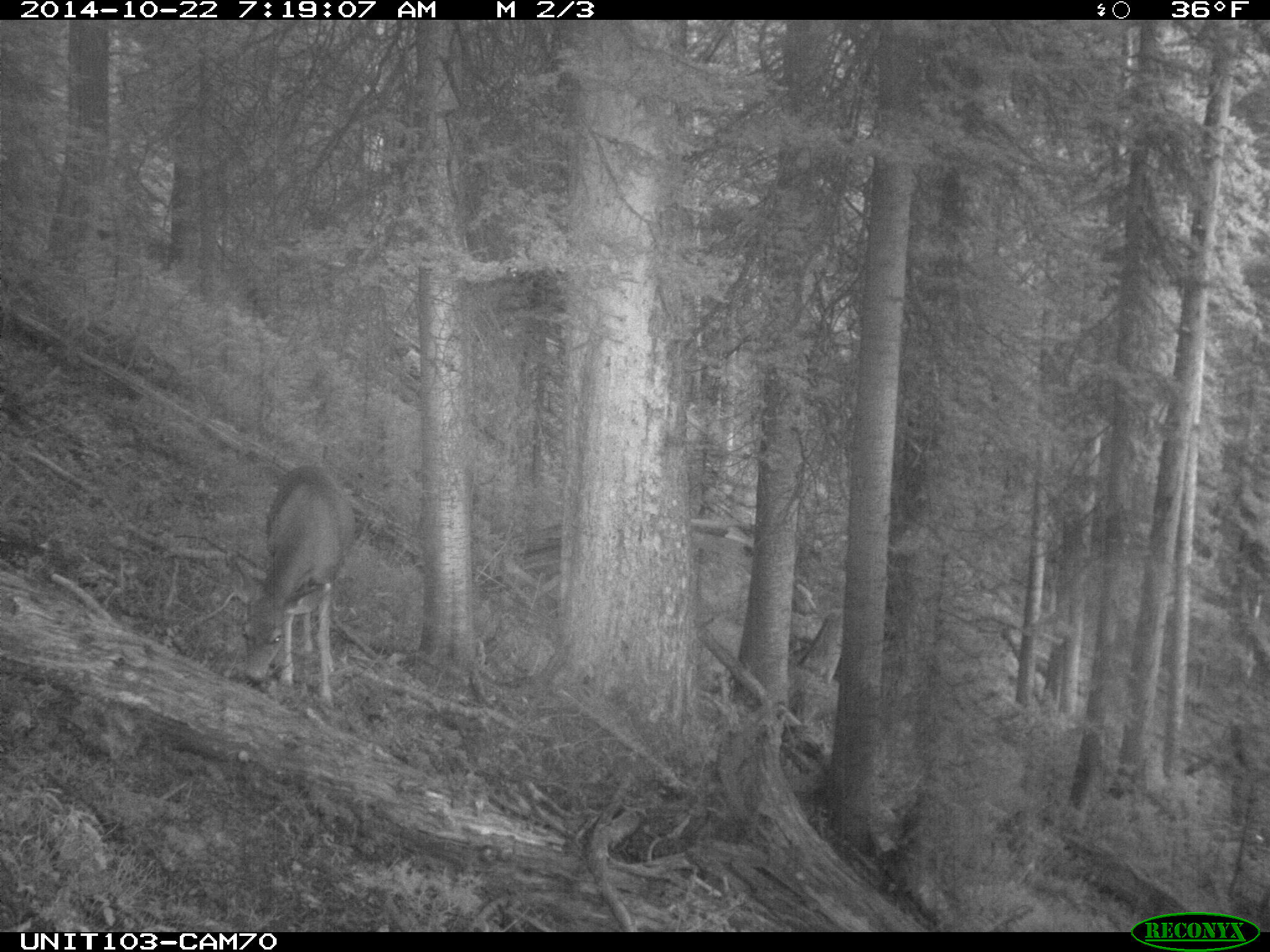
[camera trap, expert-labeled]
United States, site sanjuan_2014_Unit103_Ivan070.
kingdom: Animalia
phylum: Chordata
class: Mammalia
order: Artiodactyla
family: Cervidae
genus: Odocoileus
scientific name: Odocoileus hemionus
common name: mule deer